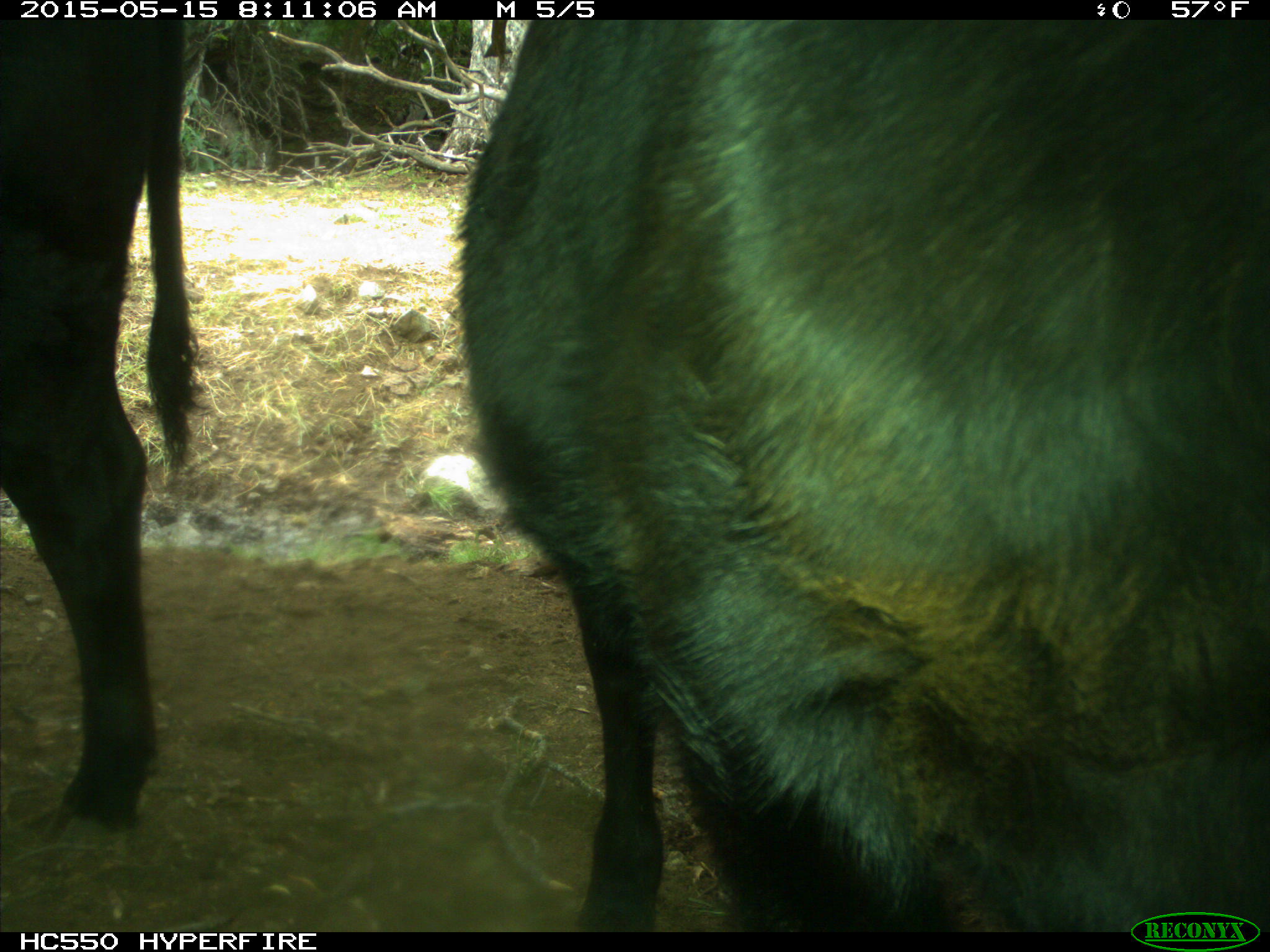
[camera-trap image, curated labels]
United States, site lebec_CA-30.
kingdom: Animalia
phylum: Chordata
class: Mammalia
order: Artiodactyla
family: Bovidae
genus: Bos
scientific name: Bos taurus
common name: domestic cow